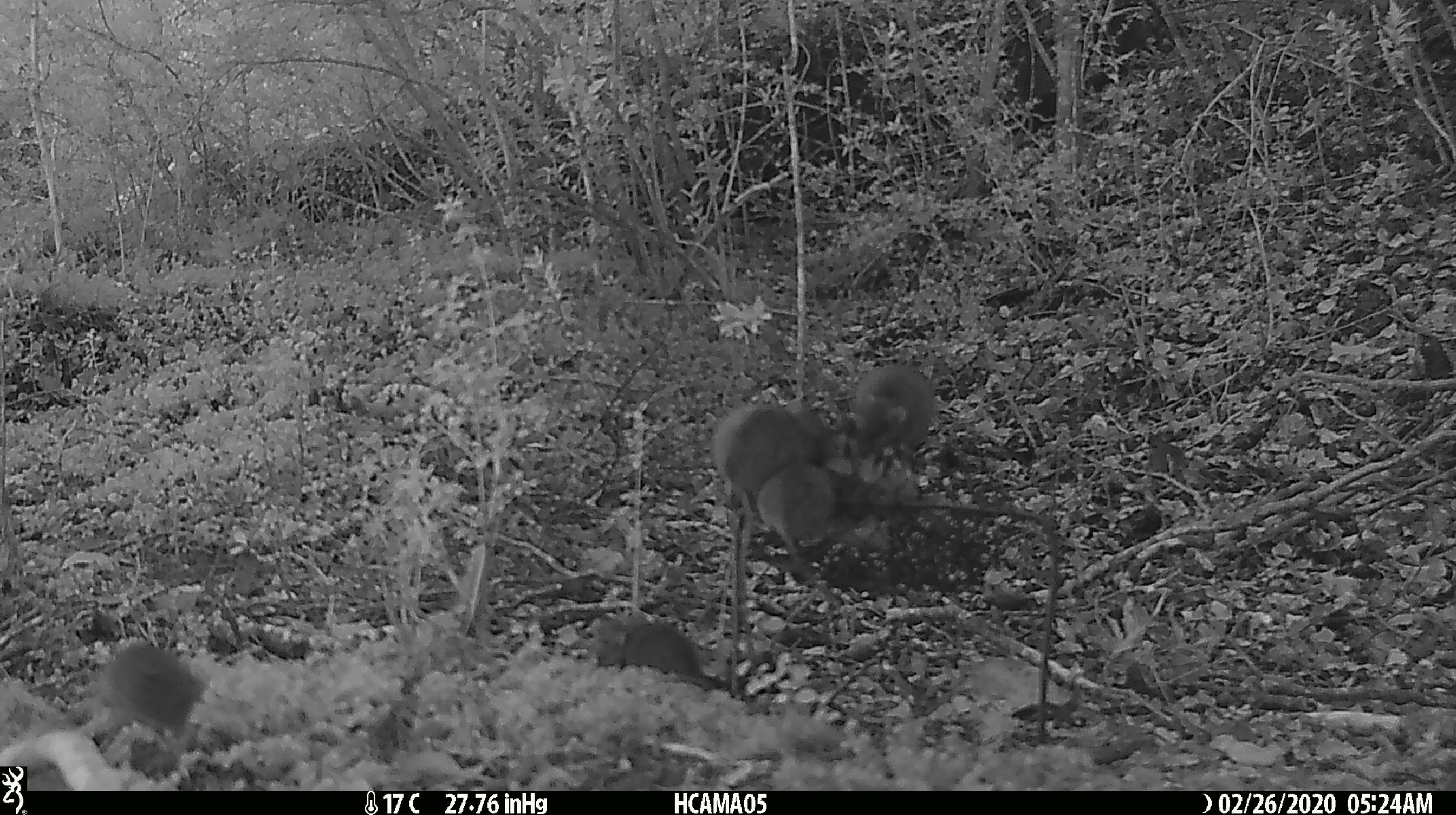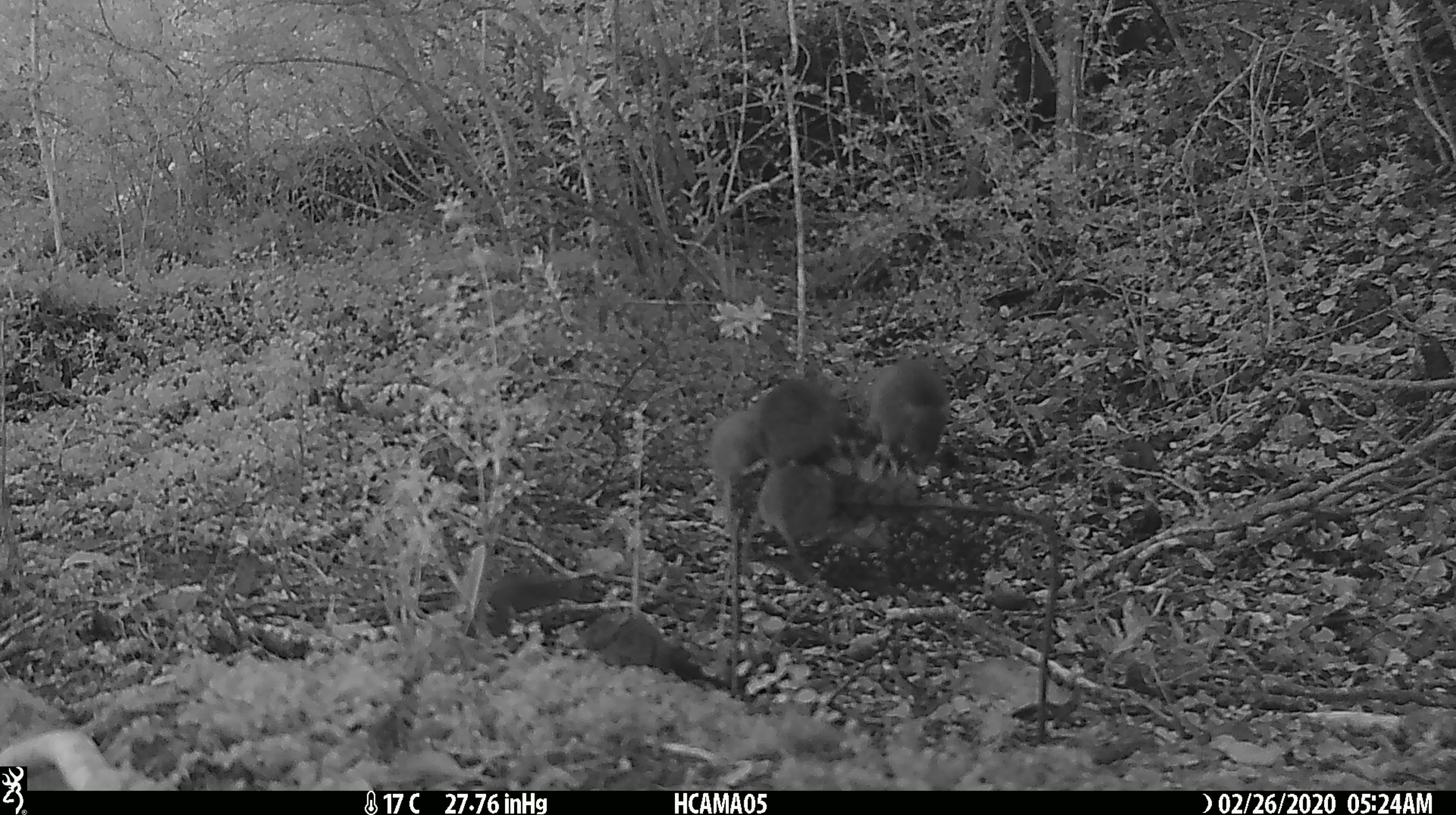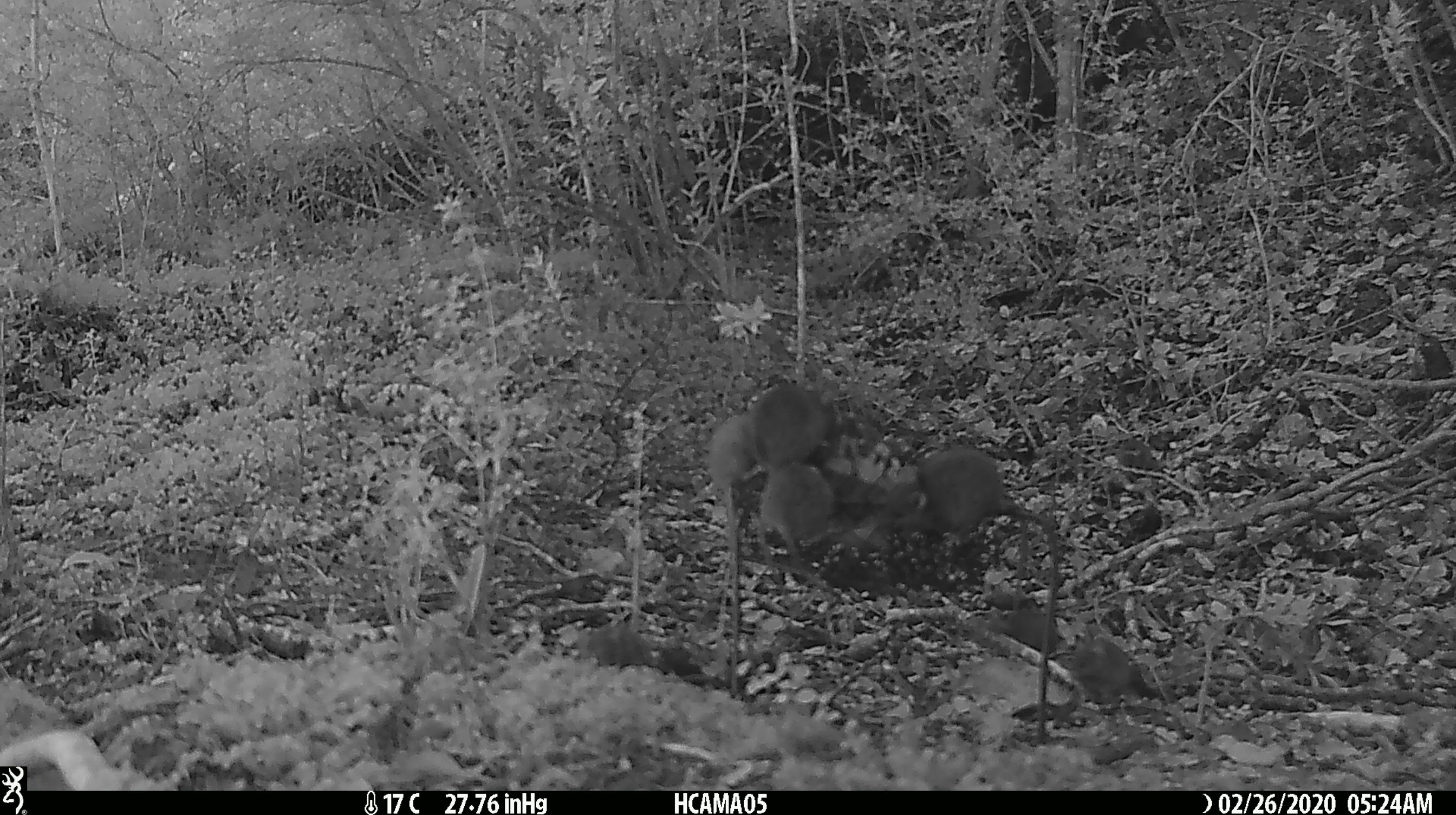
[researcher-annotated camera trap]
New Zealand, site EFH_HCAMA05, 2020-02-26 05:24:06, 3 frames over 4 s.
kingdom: Animalia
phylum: Chordata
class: Mammalia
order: Rodentia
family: Muridae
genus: Mus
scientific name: Mus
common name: mouse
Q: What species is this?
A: Mouse (Mus).